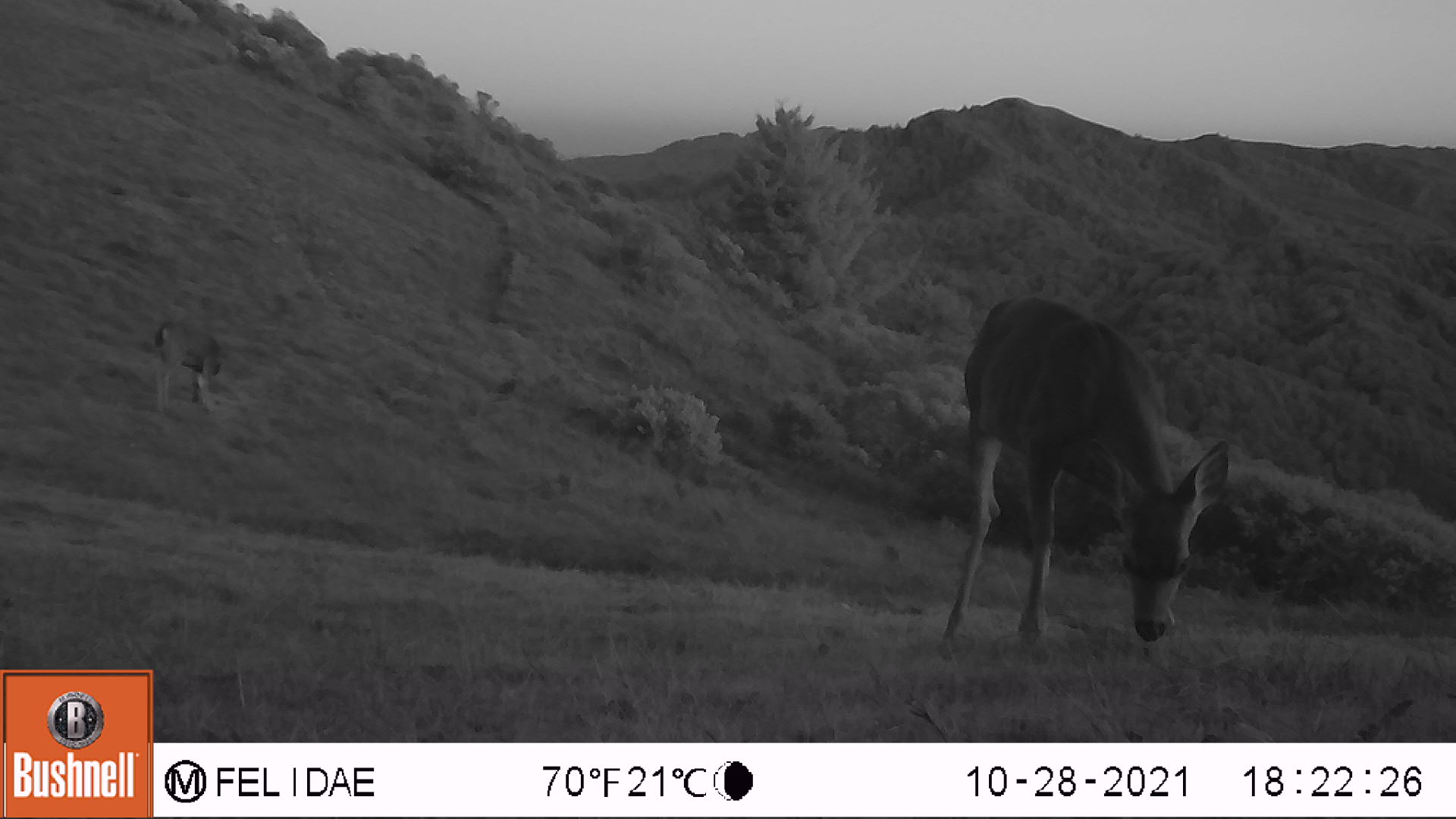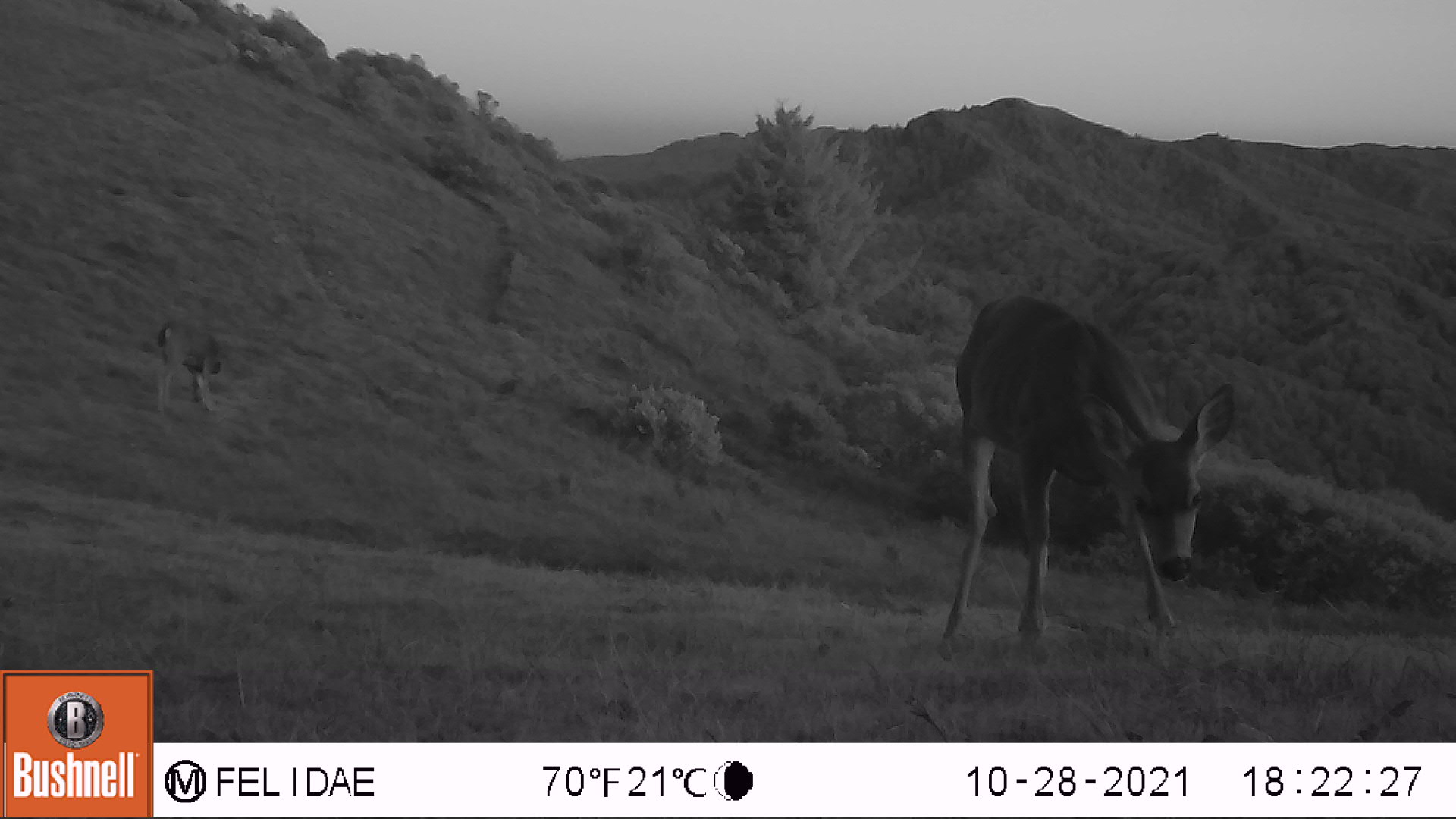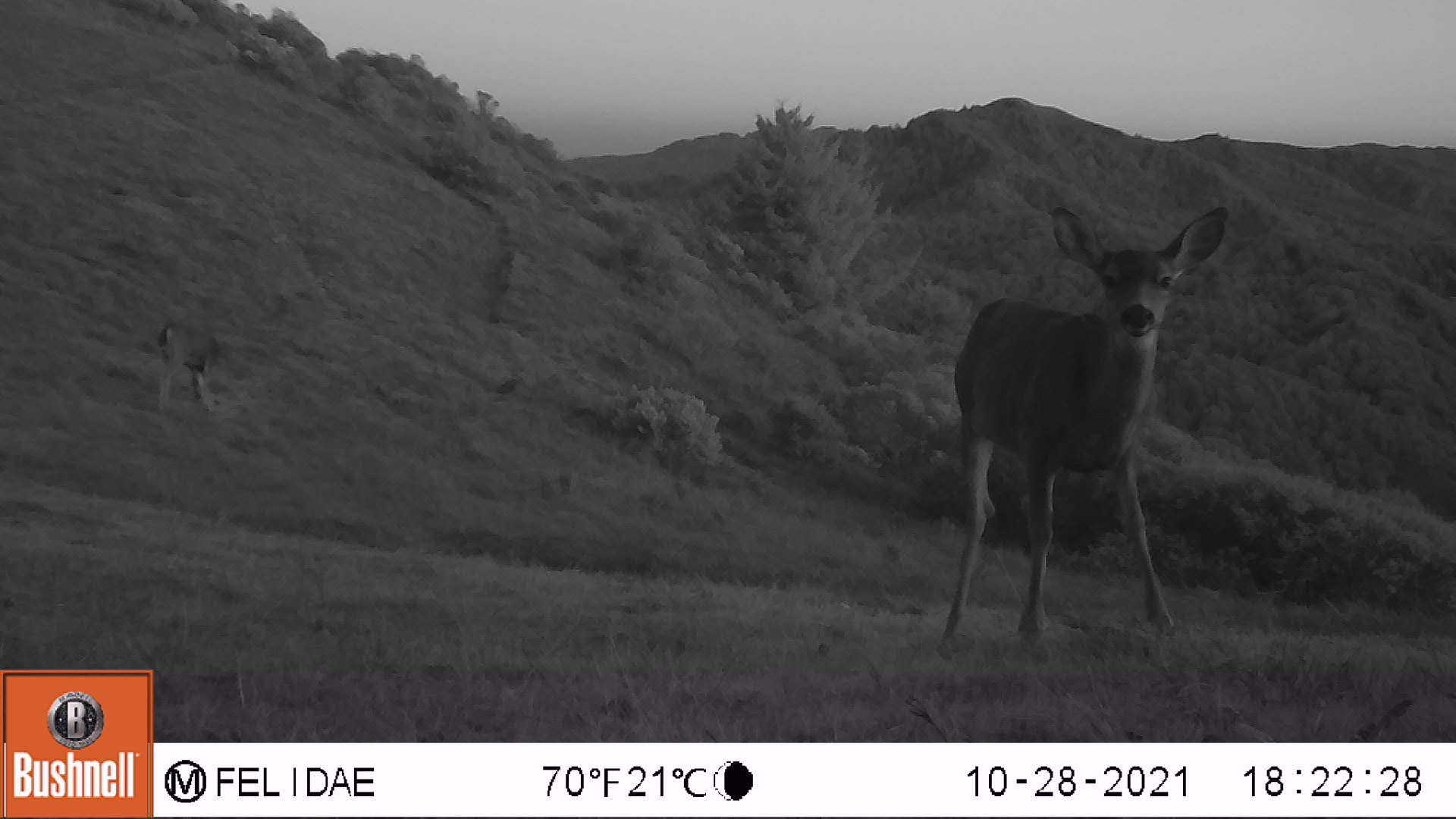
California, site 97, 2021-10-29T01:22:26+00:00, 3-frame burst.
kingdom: Animalia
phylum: Chordata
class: Mammalia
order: Artiodactyla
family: Cervidae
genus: Odocoileus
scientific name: Odocoileus hemionus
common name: mule deer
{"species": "mule deer (Odocoileus hemionus)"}